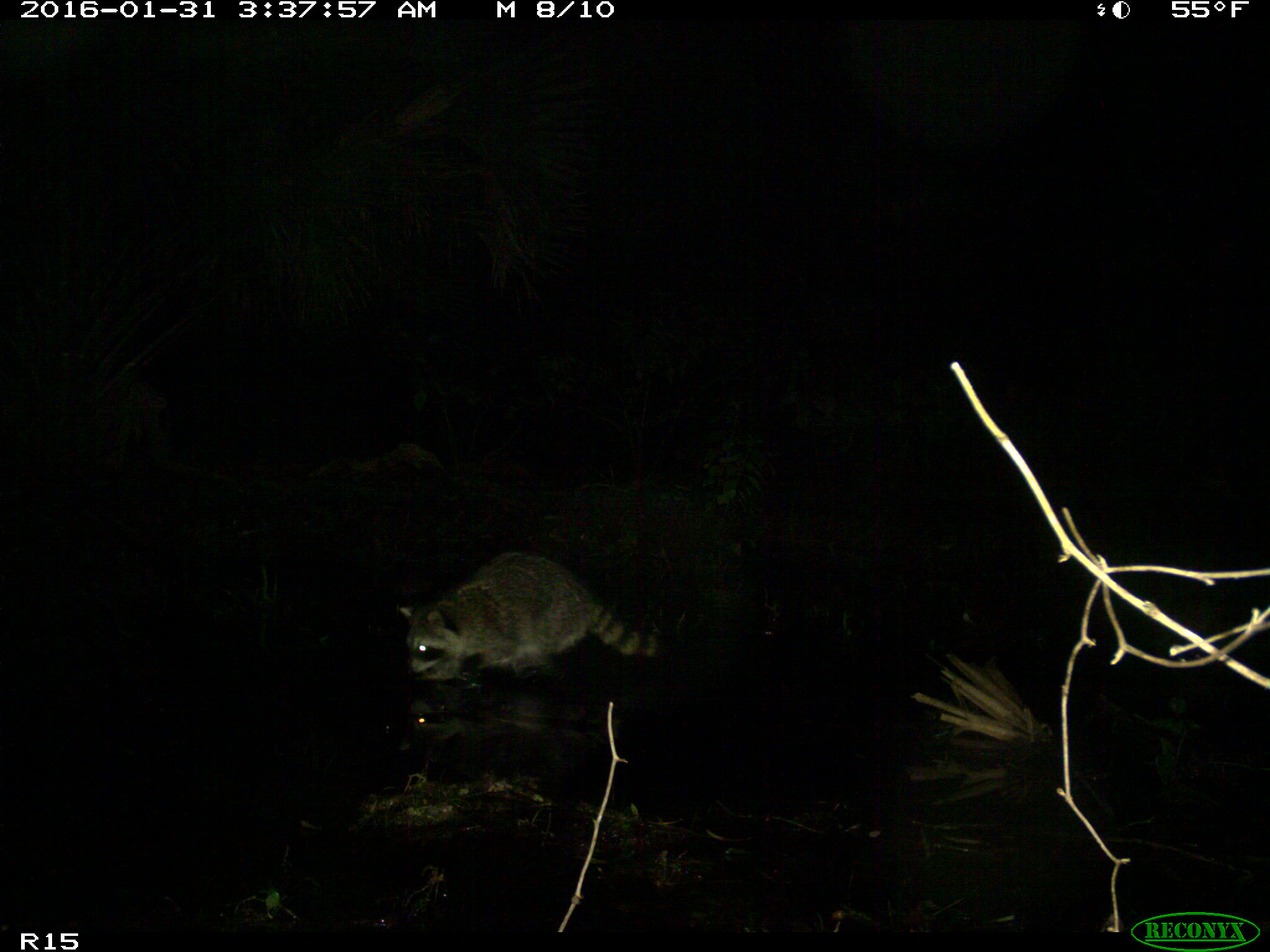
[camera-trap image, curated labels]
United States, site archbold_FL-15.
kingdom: Animalia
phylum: Chordata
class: Mammalia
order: Carnivora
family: Procyonidae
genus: Procyon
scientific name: Procyon lotor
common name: common raccoon